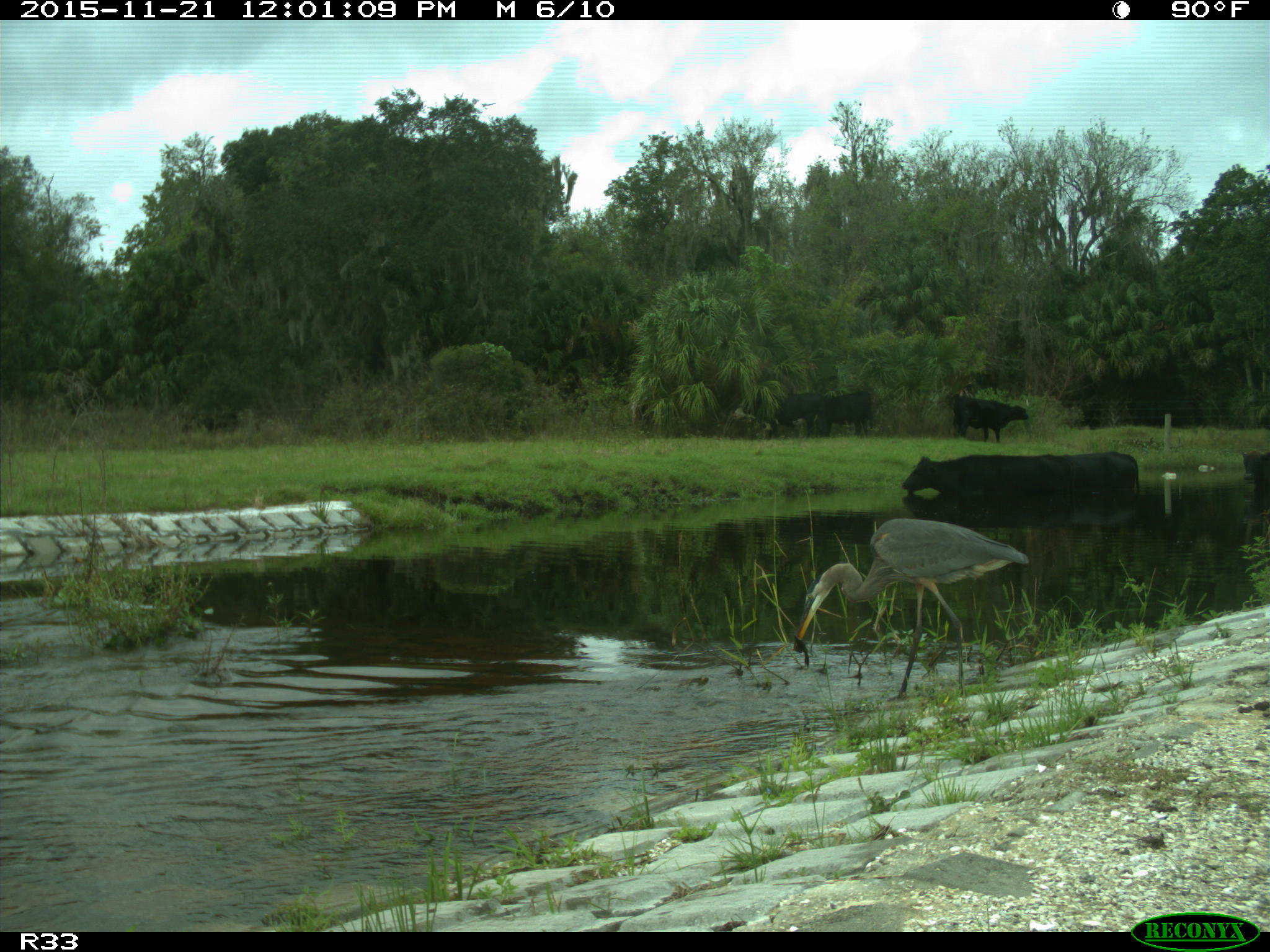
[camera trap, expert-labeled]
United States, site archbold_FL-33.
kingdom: Animalia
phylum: Chordata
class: Mammalia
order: Artiodactyla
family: Bovidae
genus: Bos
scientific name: Bos taurus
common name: domestic cow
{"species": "Bos taurus (domestic cow)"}